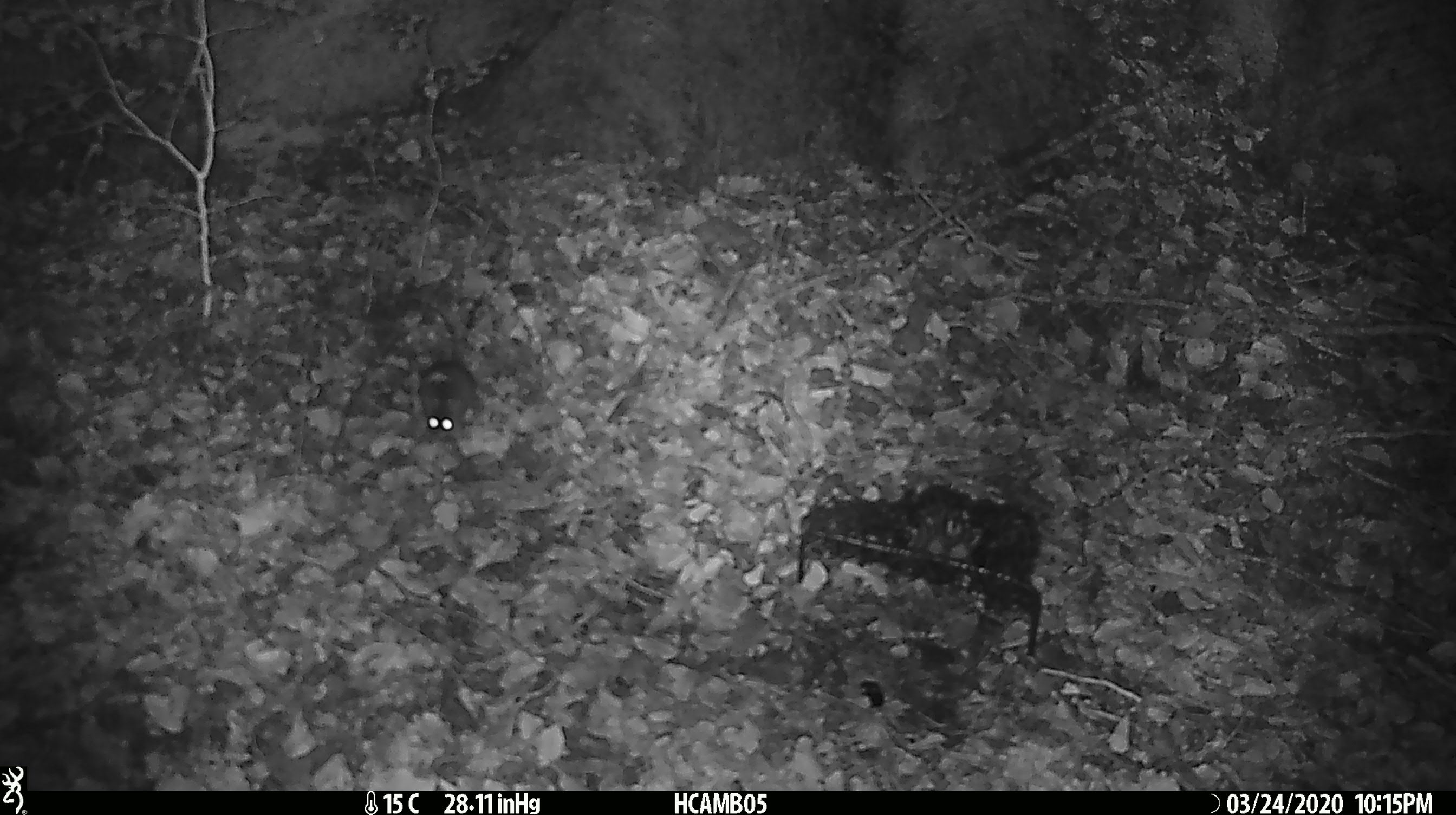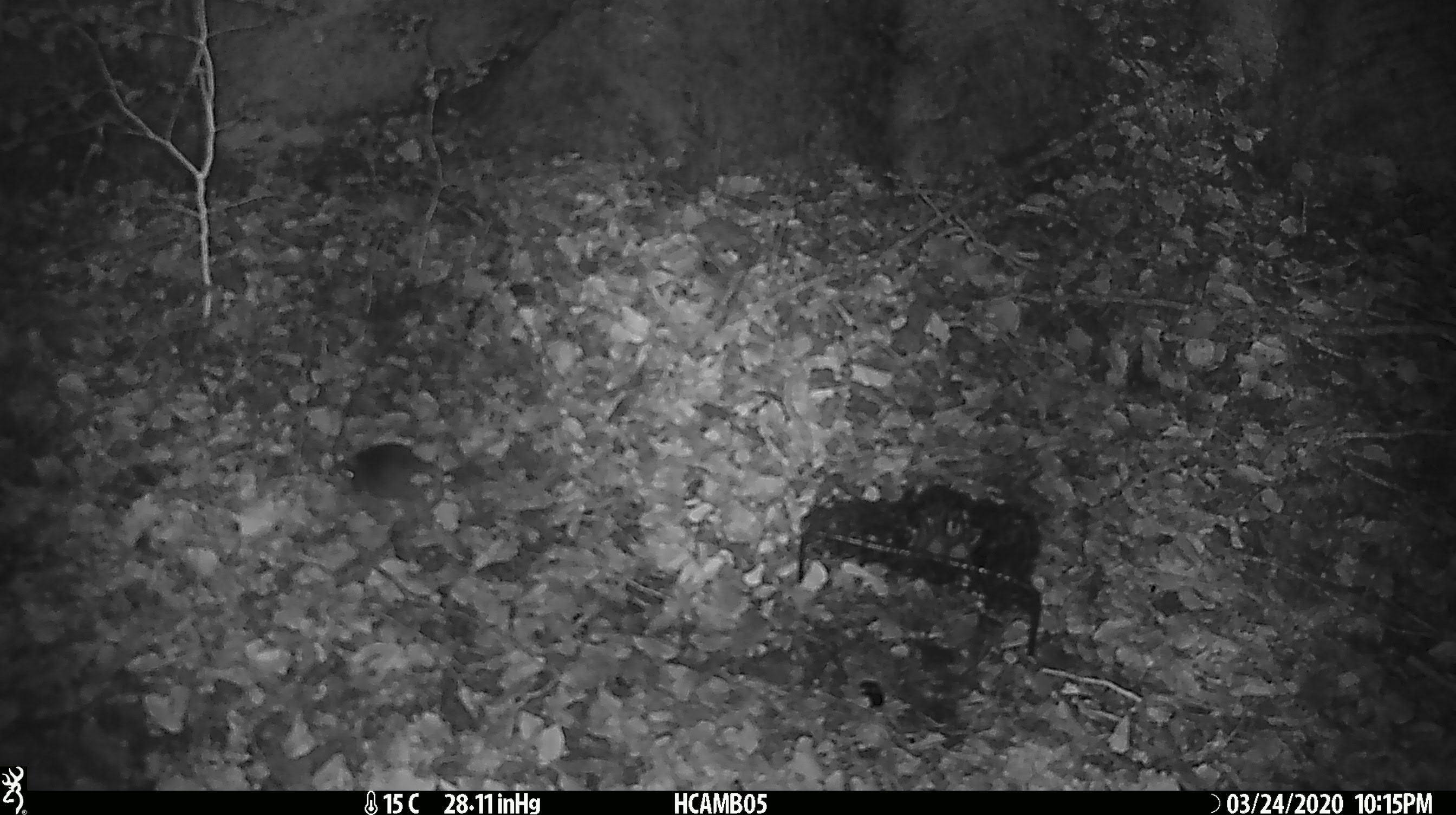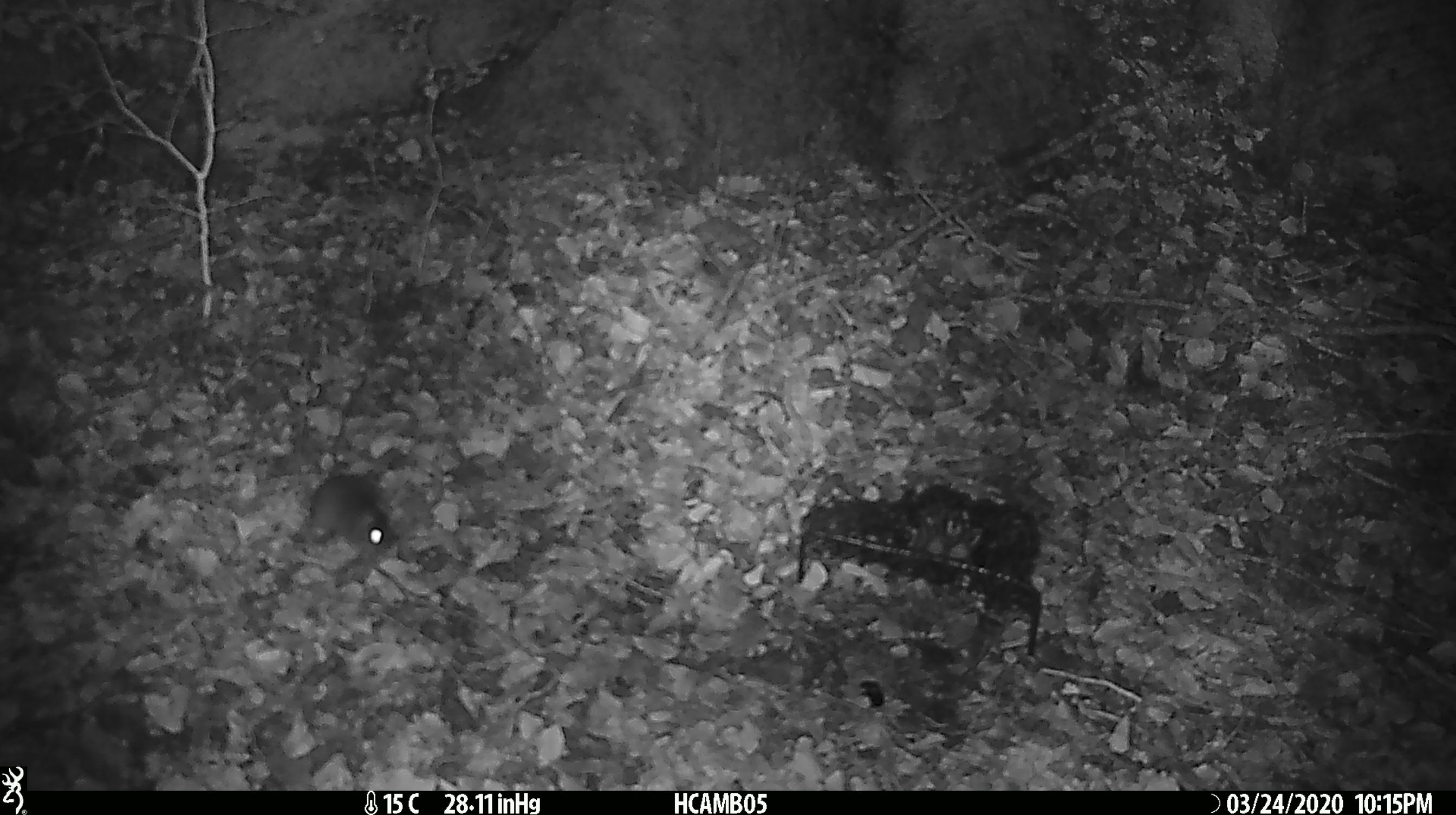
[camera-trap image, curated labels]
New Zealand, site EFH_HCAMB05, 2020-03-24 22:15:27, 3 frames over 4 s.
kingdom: Animalia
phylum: Chordata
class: Mammalia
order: Rodentia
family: Muridae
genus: Mus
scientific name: Mus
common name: mouse